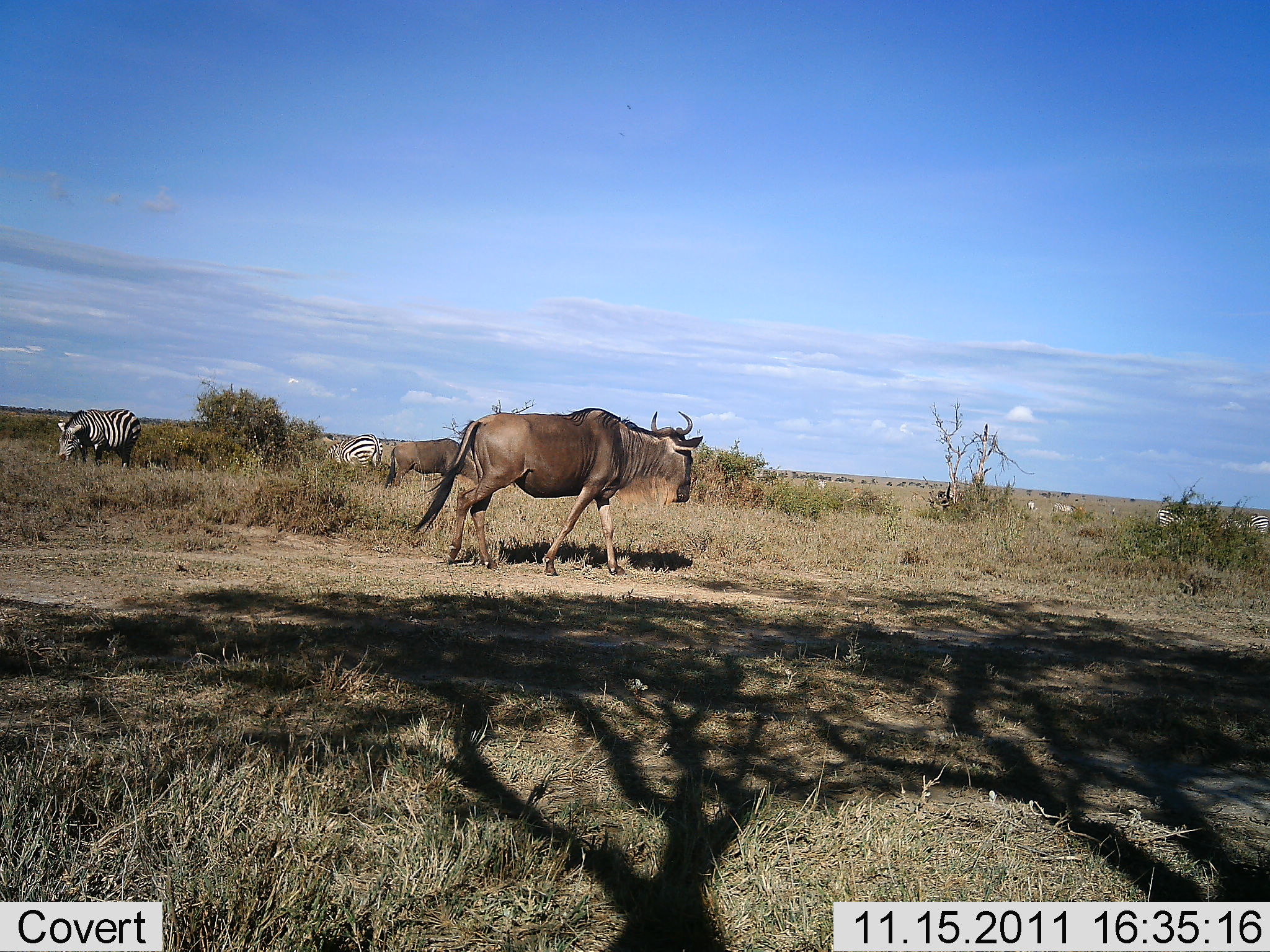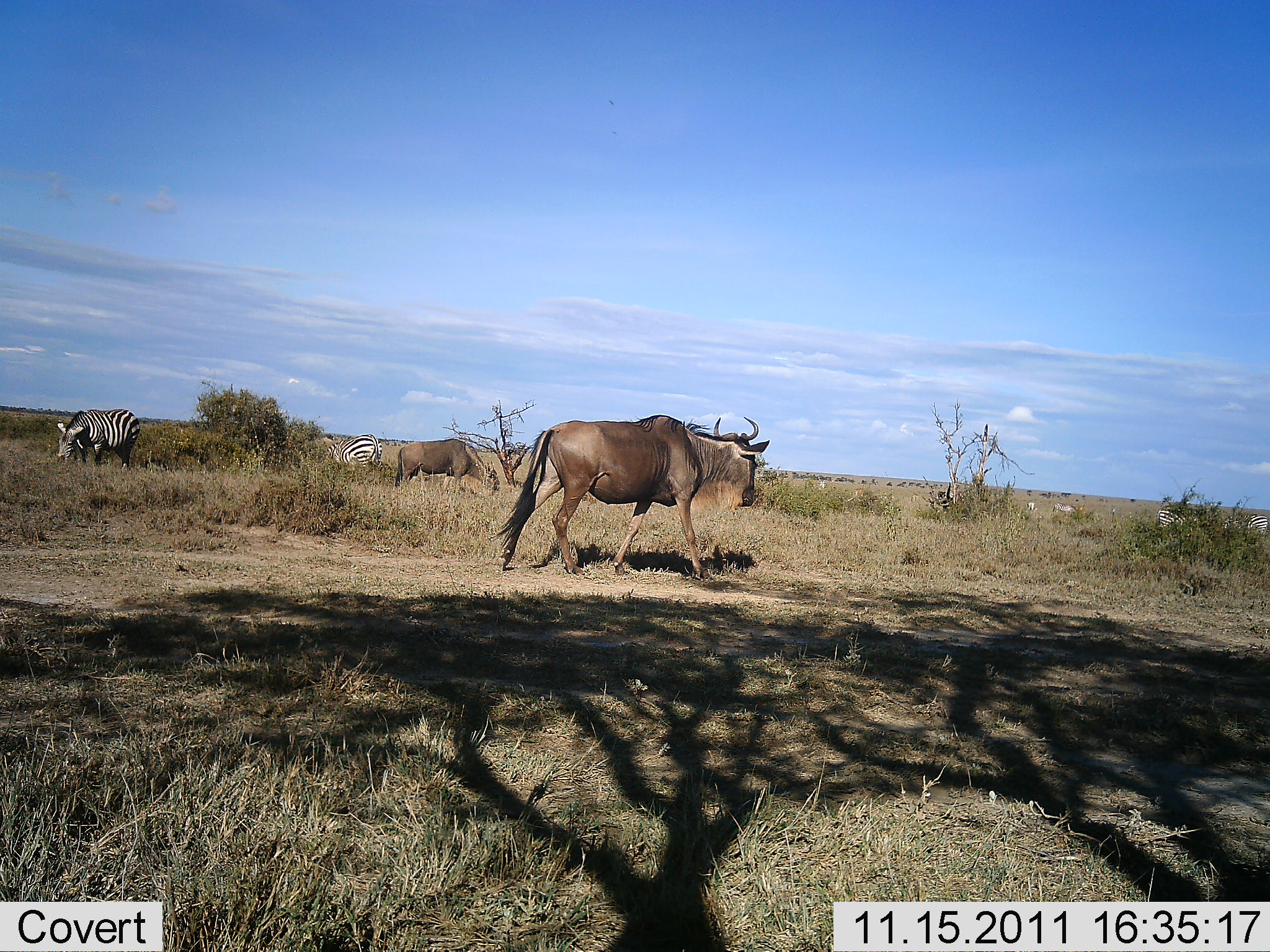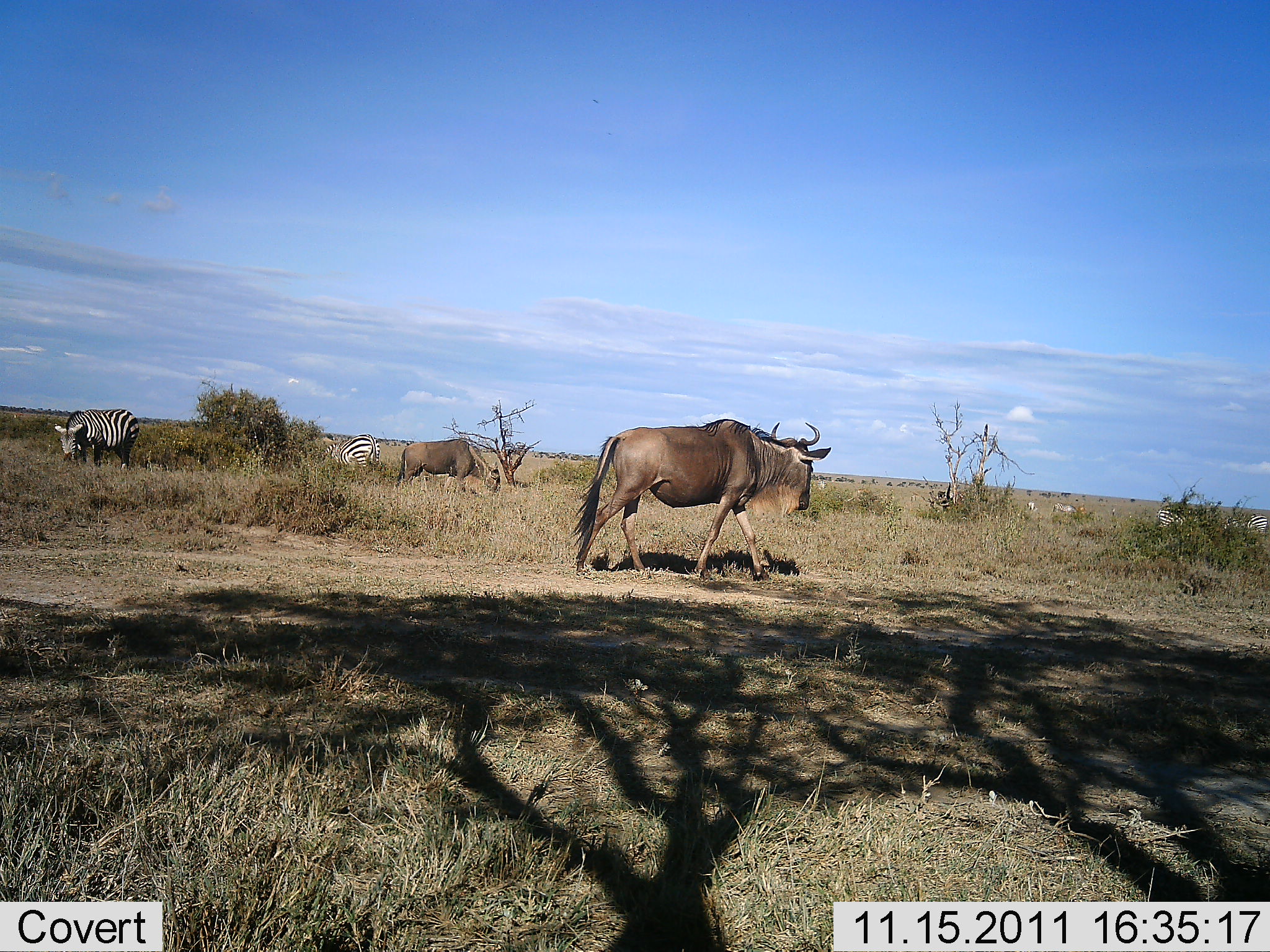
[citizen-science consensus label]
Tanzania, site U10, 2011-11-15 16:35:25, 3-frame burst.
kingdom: Animalia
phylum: Chordata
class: Mammalia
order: Artiodactyla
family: Bovidae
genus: Connochaetes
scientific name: Connochaetes taurinus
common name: blue wildebeest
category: wildebeest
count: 2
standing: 18%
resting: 0%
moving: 91%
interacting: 0%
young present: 0%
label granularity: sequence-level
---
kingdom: Animalia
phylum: Chordata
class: Mammalia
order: Perissodactyla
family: Equidae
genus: Equus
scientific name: Equus quagga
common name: plains zebra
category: zebra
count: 2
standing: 9%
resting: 0%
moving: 9%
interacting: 0%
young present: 0%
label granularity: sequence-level